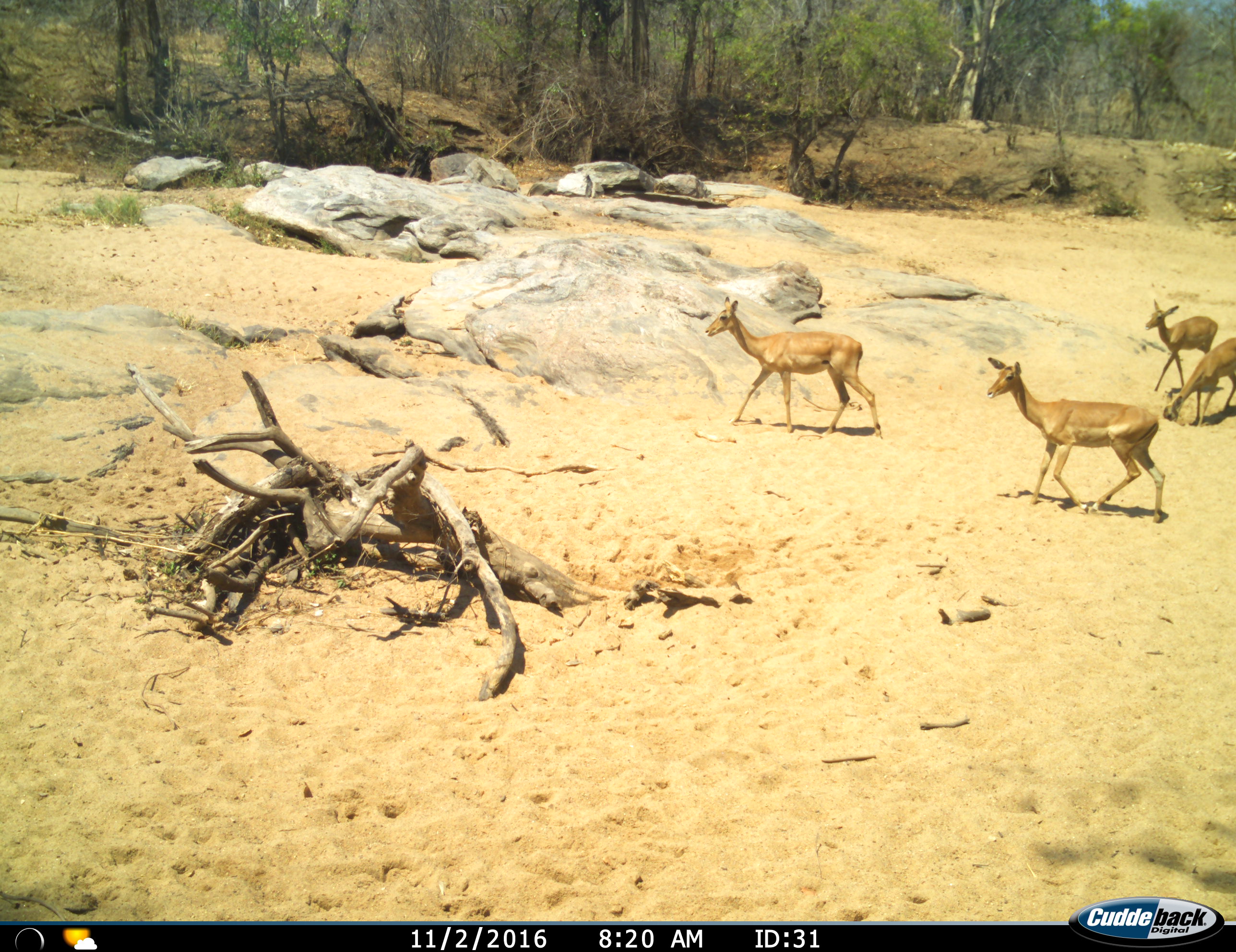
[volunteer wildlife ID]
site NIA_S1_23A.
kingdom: Animalia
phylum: Chordata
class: Mammalia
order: Artiodactyla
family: Bovidae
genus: Aepyceros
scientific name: Aepyceros melampus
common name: impala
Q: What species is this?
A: Impala (Aepyceros melampus).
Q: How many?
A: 4.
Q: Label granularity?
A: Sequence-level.